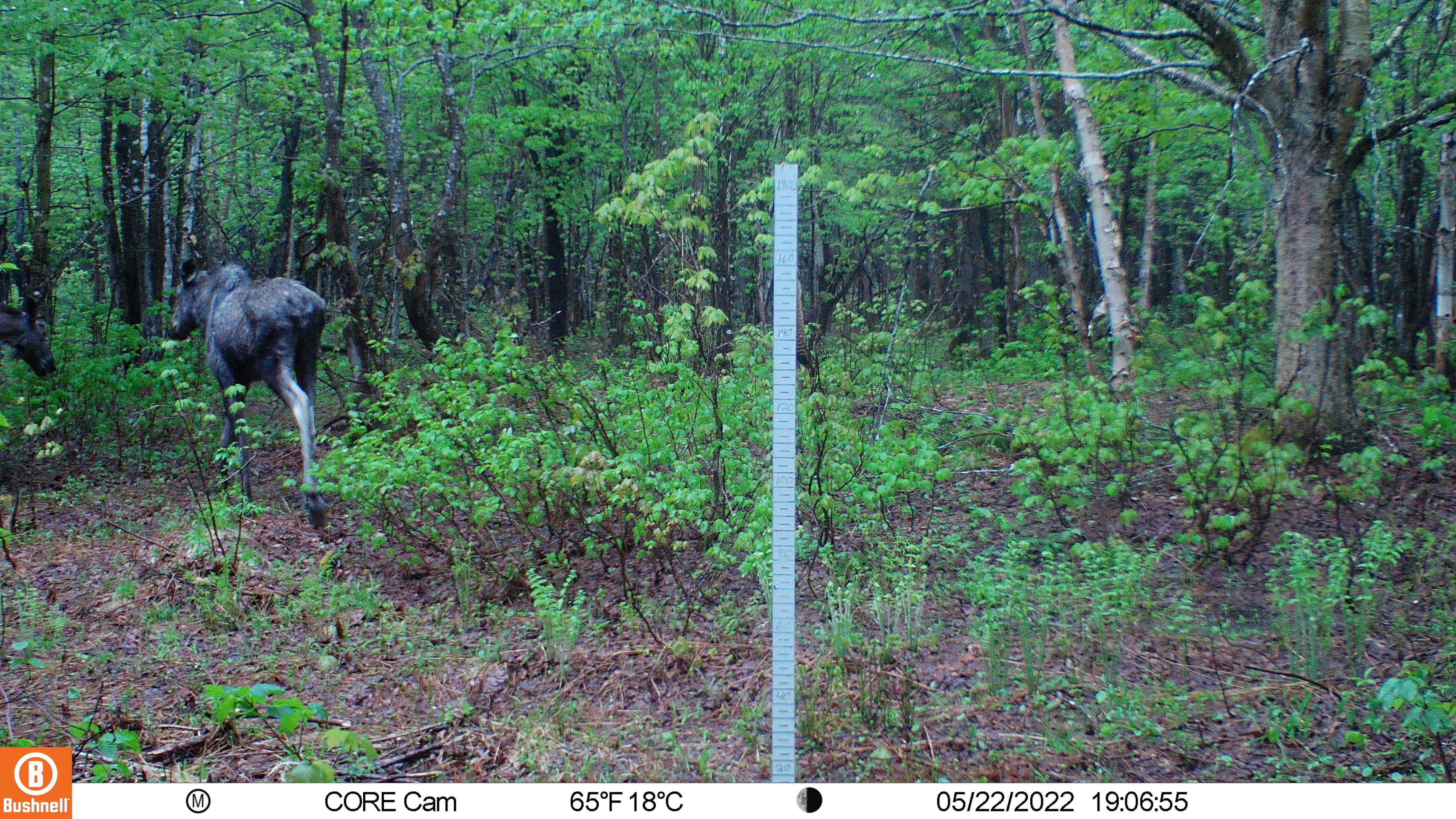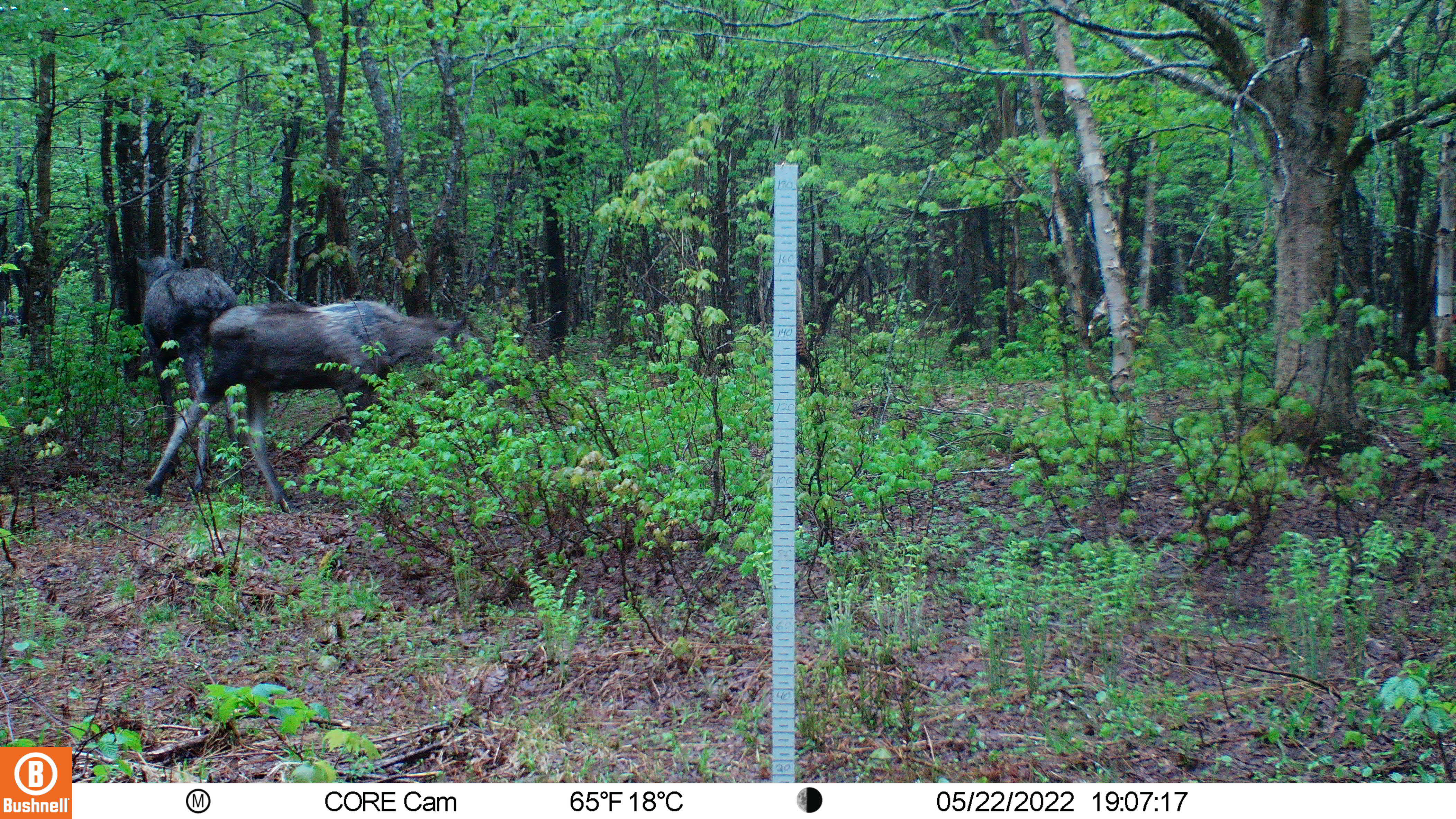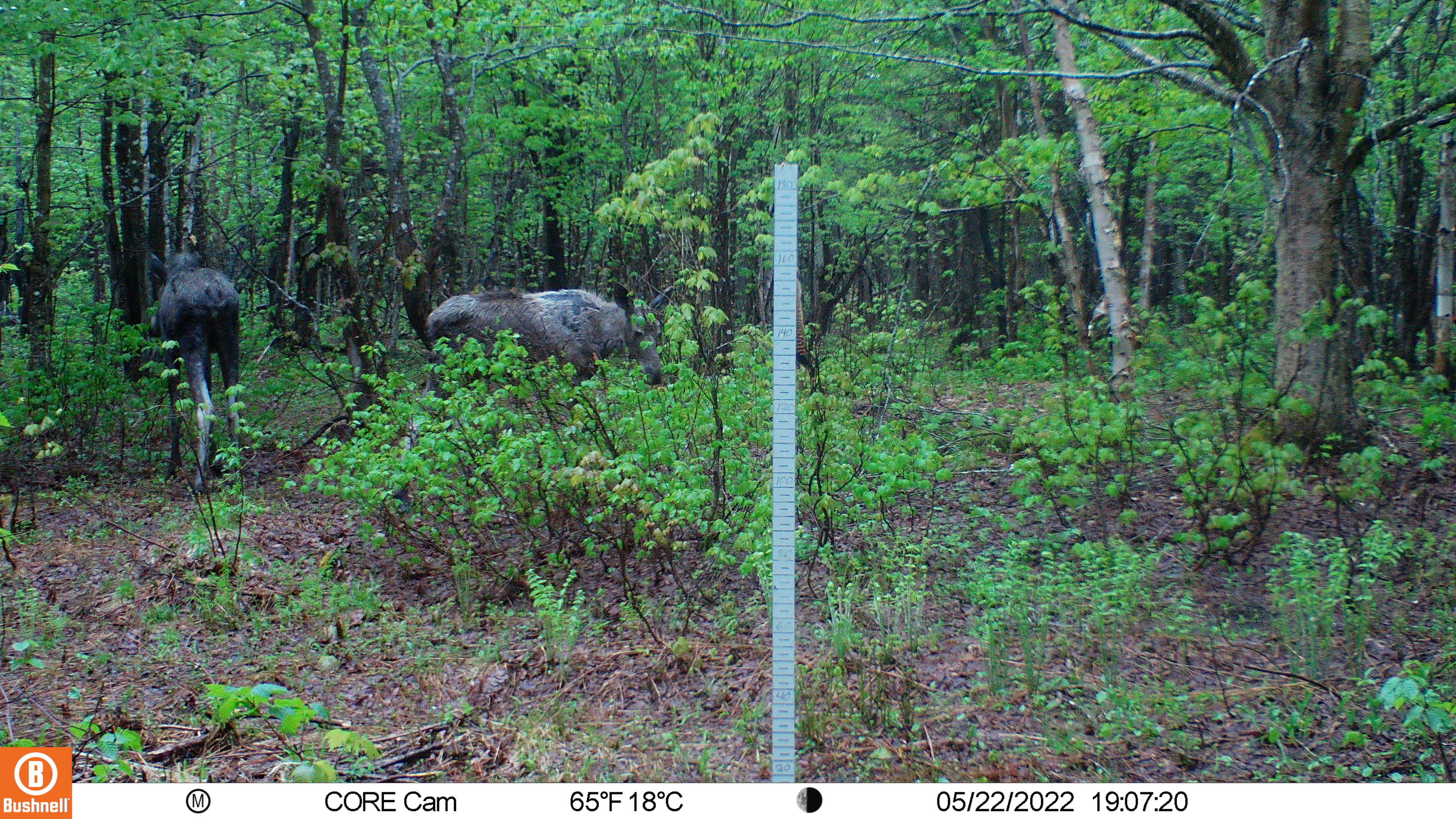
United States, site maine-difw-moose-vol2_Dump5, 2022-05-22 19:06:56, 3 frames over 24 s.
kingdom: Animalia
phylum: Chordata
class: Mammalia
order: Artiodactyla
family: Cervidae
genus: Alces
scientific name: Alces alces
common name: moose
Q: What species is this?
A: Moose (Alces alces).